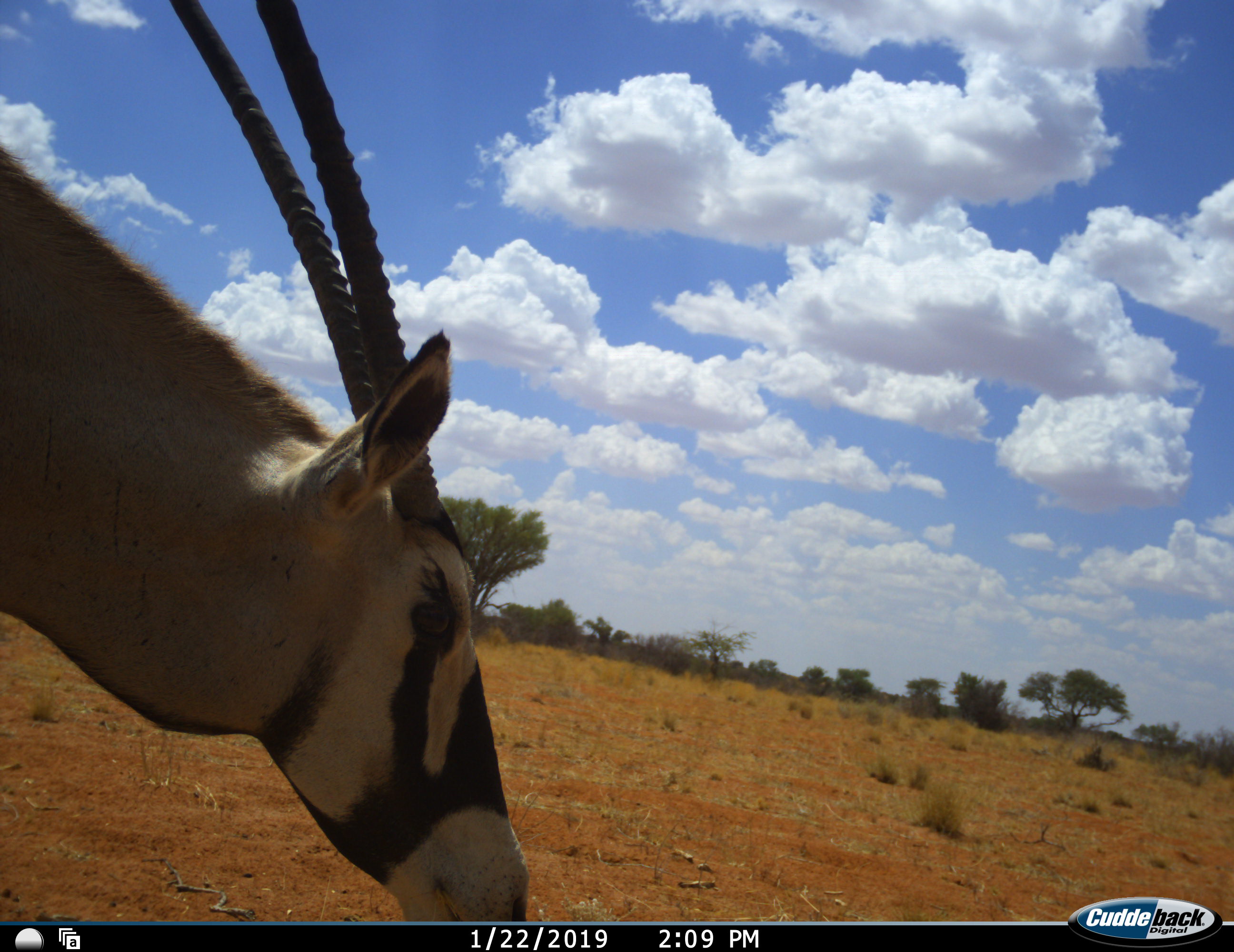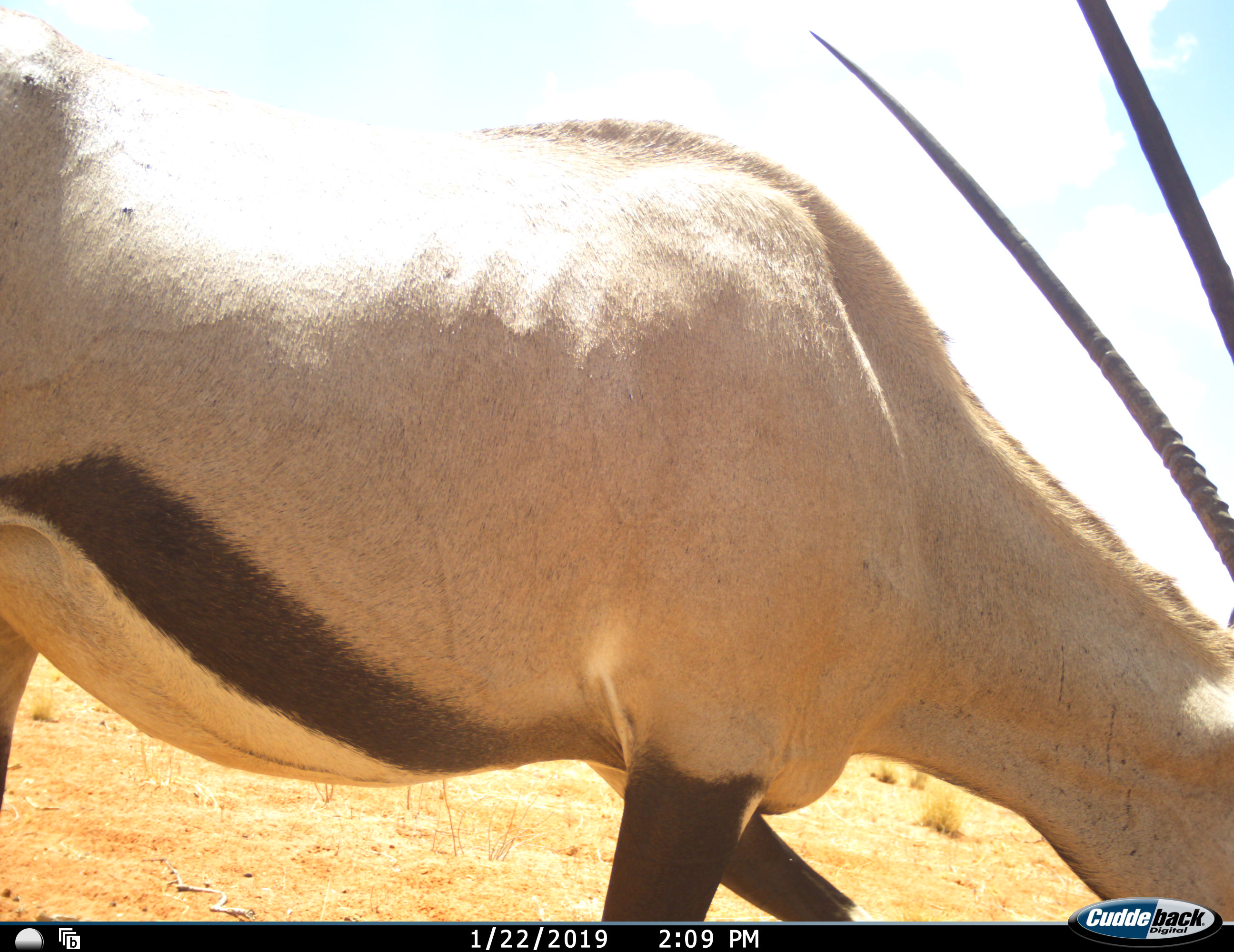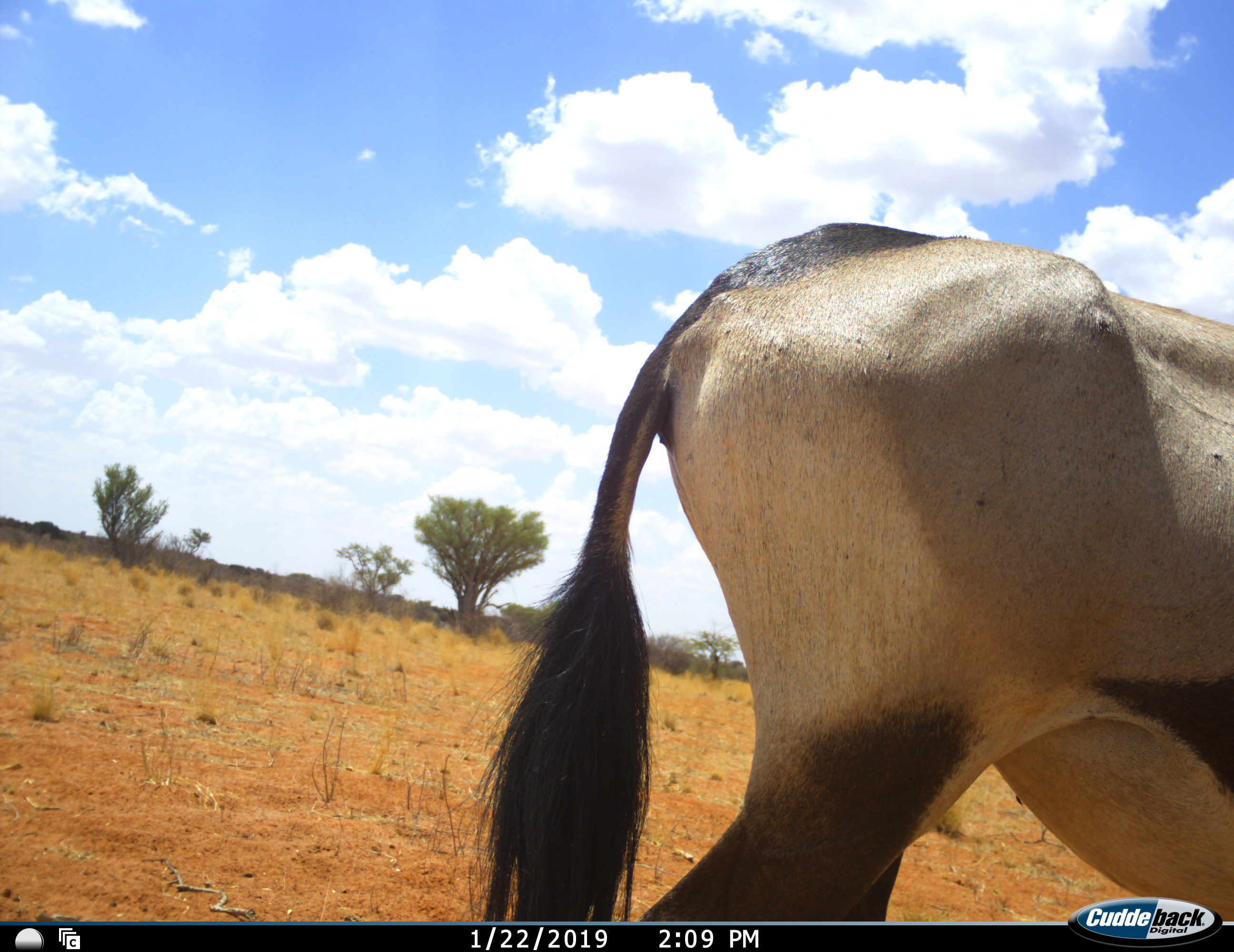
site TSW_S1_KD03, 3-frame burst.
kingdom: Animalia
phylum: Chordata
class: Mammalia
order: Artiodactyla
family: Bovidae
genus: Oryx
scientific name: Oryx gazella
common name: gemsbok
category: oryx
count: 1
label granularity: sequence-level